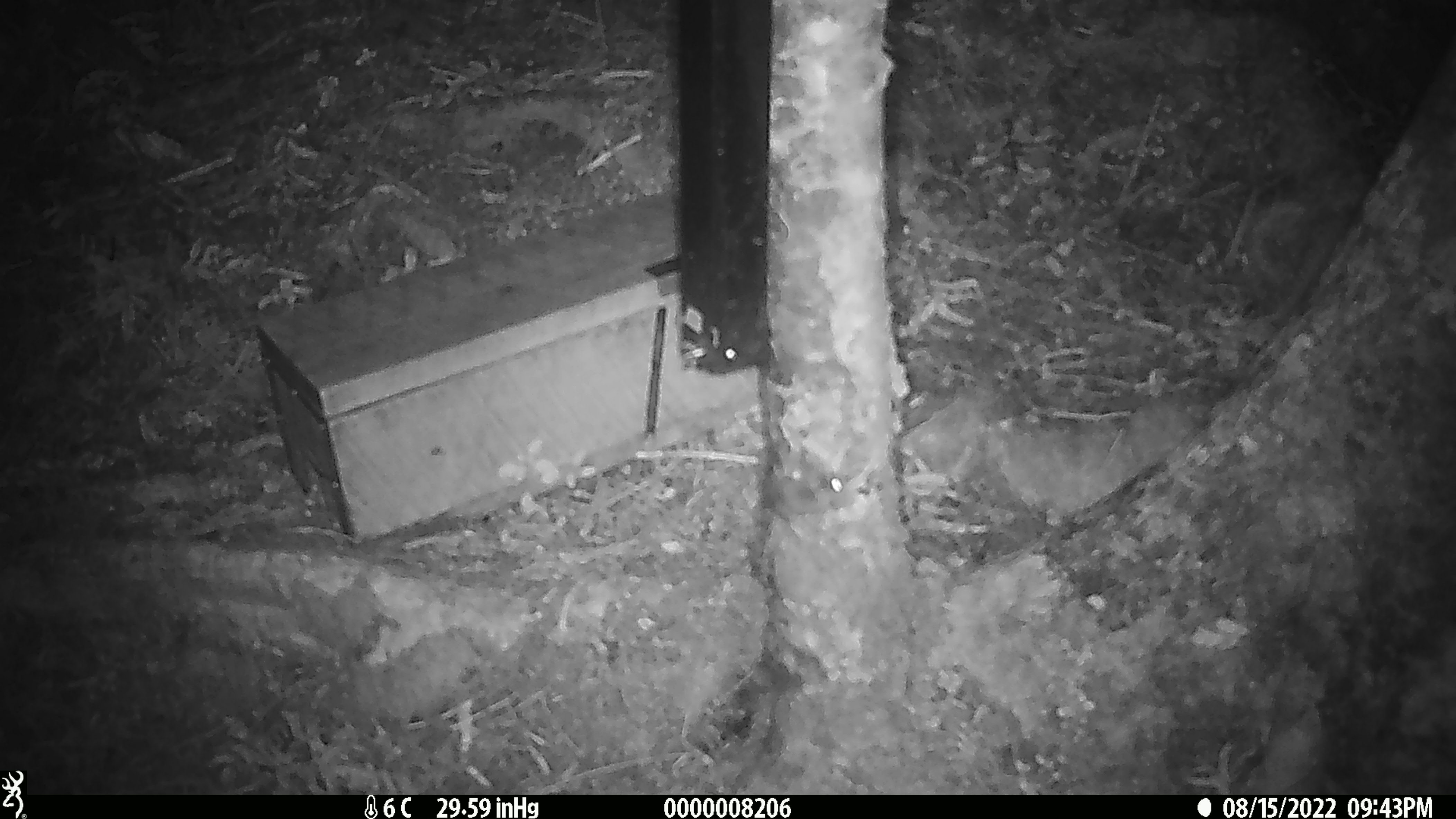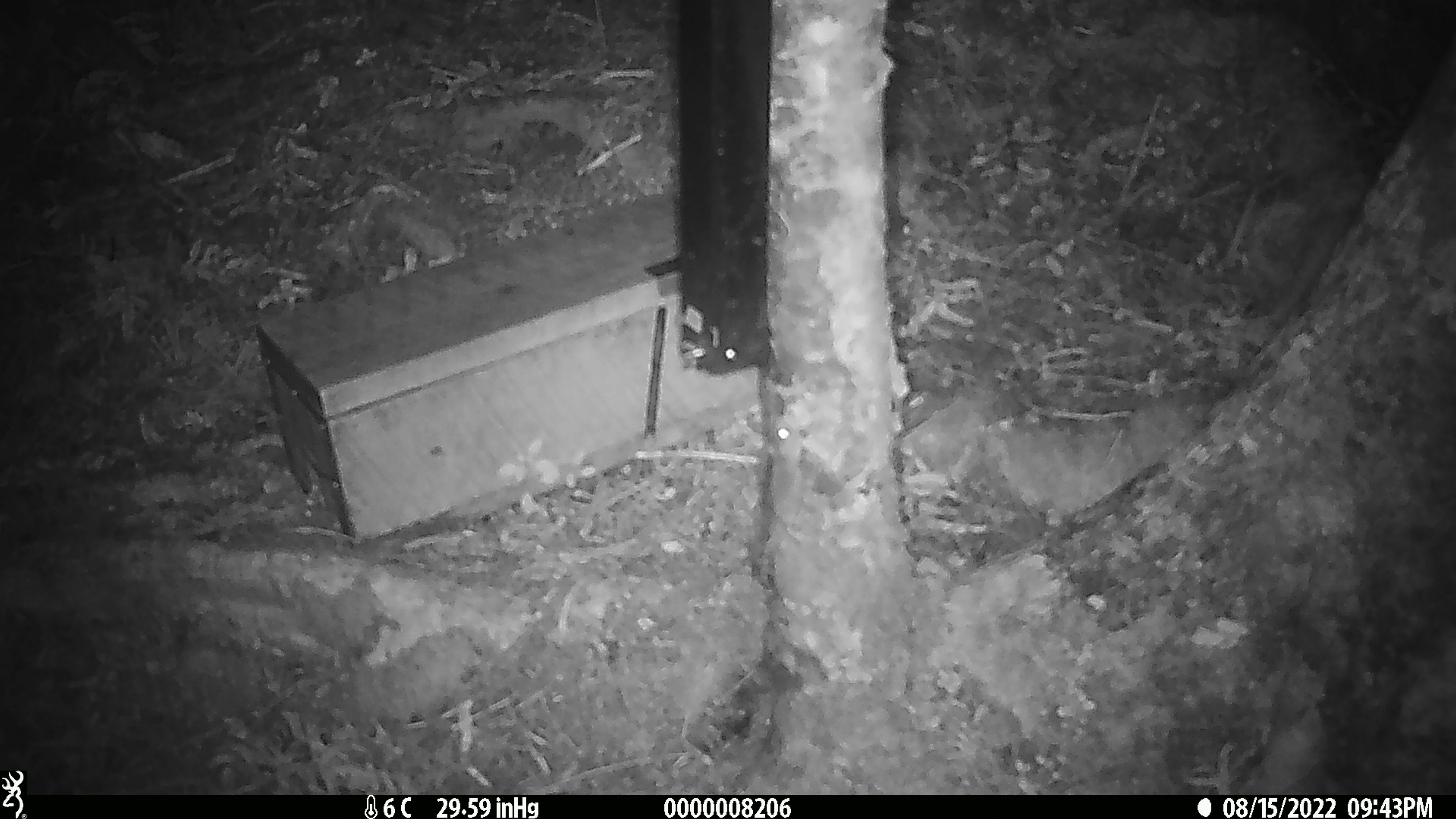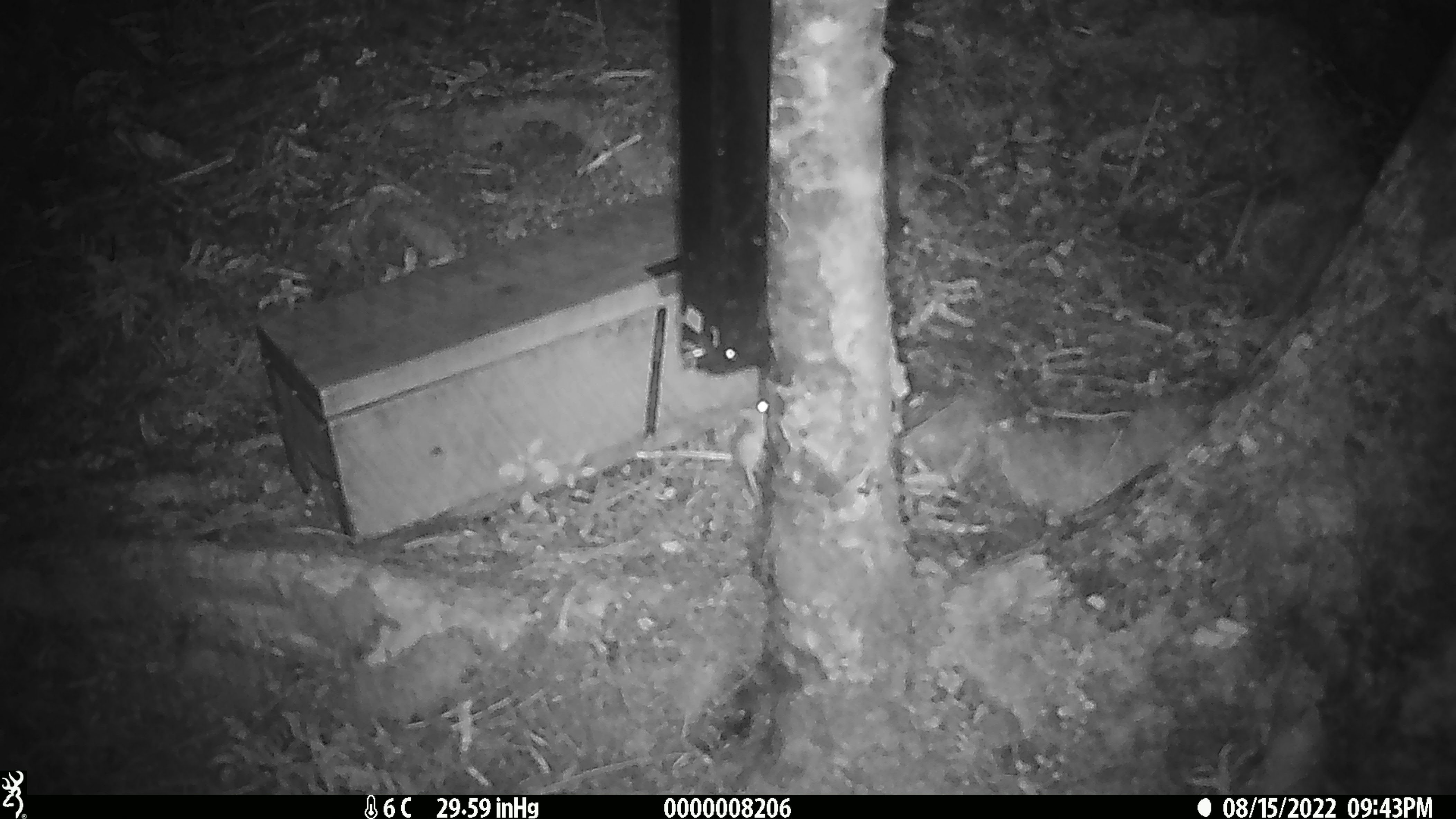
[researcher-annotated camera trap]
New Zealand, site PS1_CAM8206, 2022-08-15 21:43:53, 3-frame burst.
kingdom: Animalia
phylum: Chordata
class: Mammalia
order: Rodentia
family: Muridae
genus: Mus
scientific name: Mus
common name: mouse